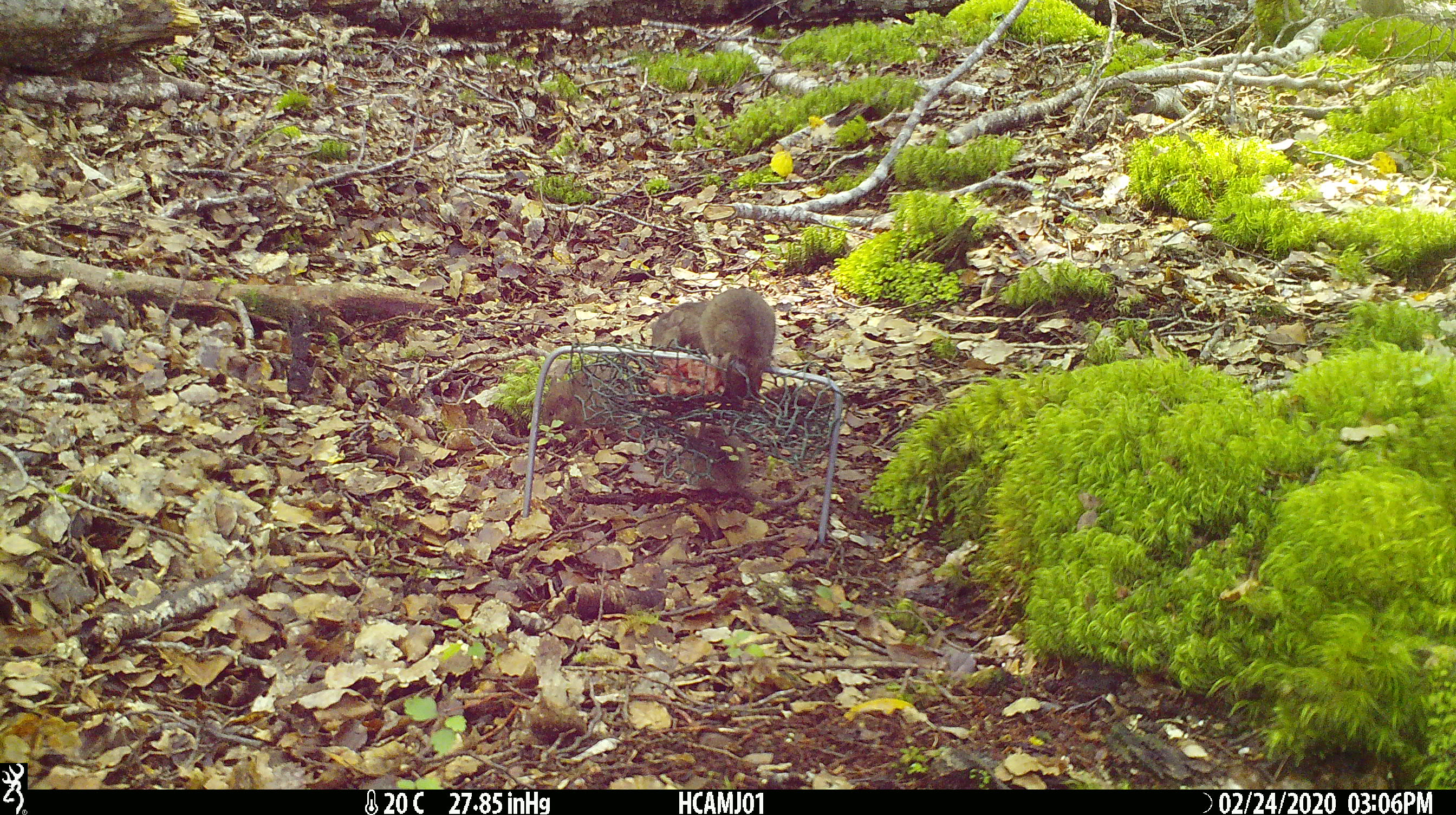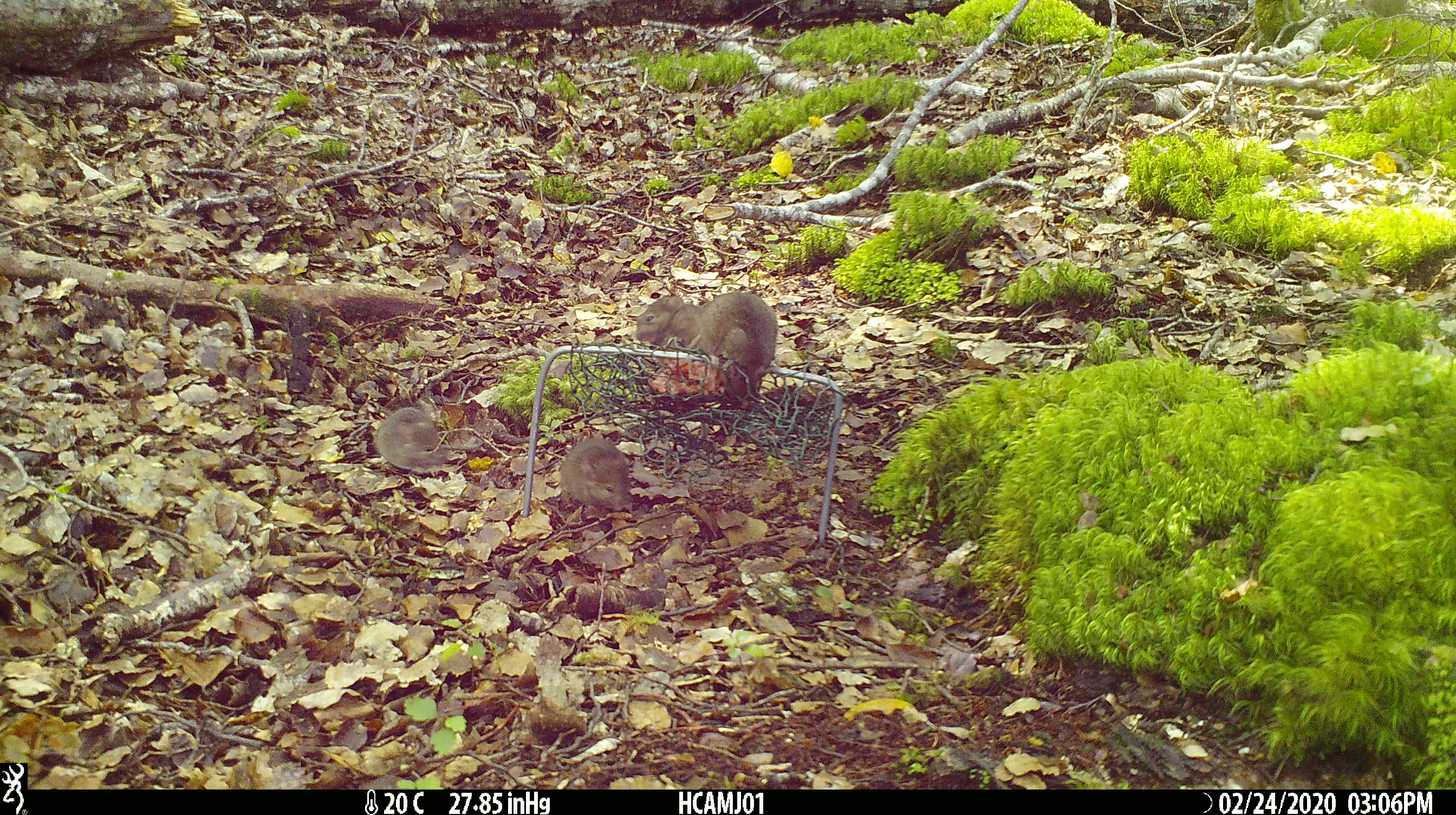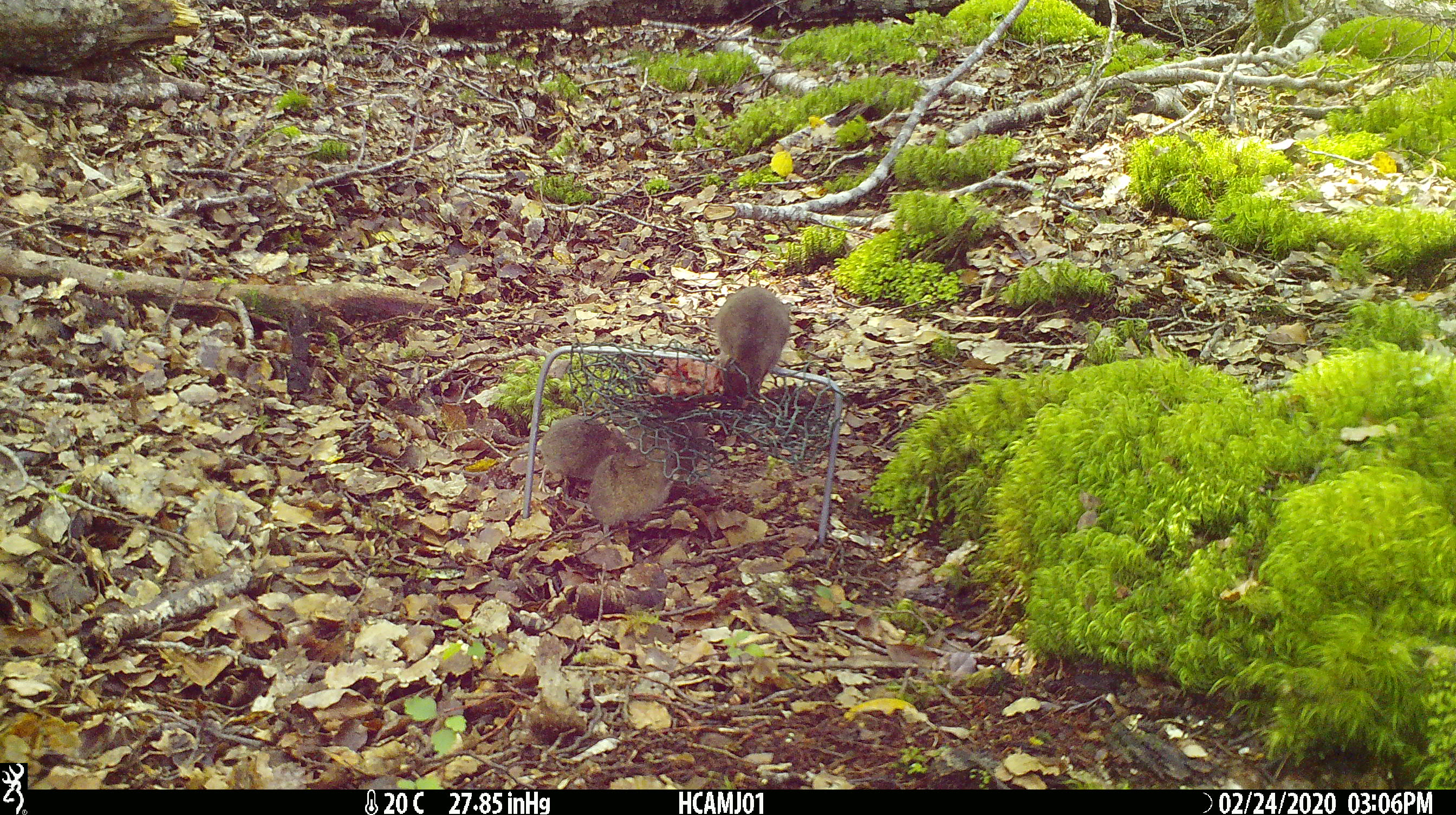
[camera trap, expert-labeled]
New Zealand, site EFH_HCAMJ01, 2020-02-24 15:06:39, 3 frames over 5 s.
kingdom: Animalia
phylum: Chordata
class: Mammalia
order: Rodentia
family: Muridae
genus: Mus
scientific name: Mus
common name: mouse